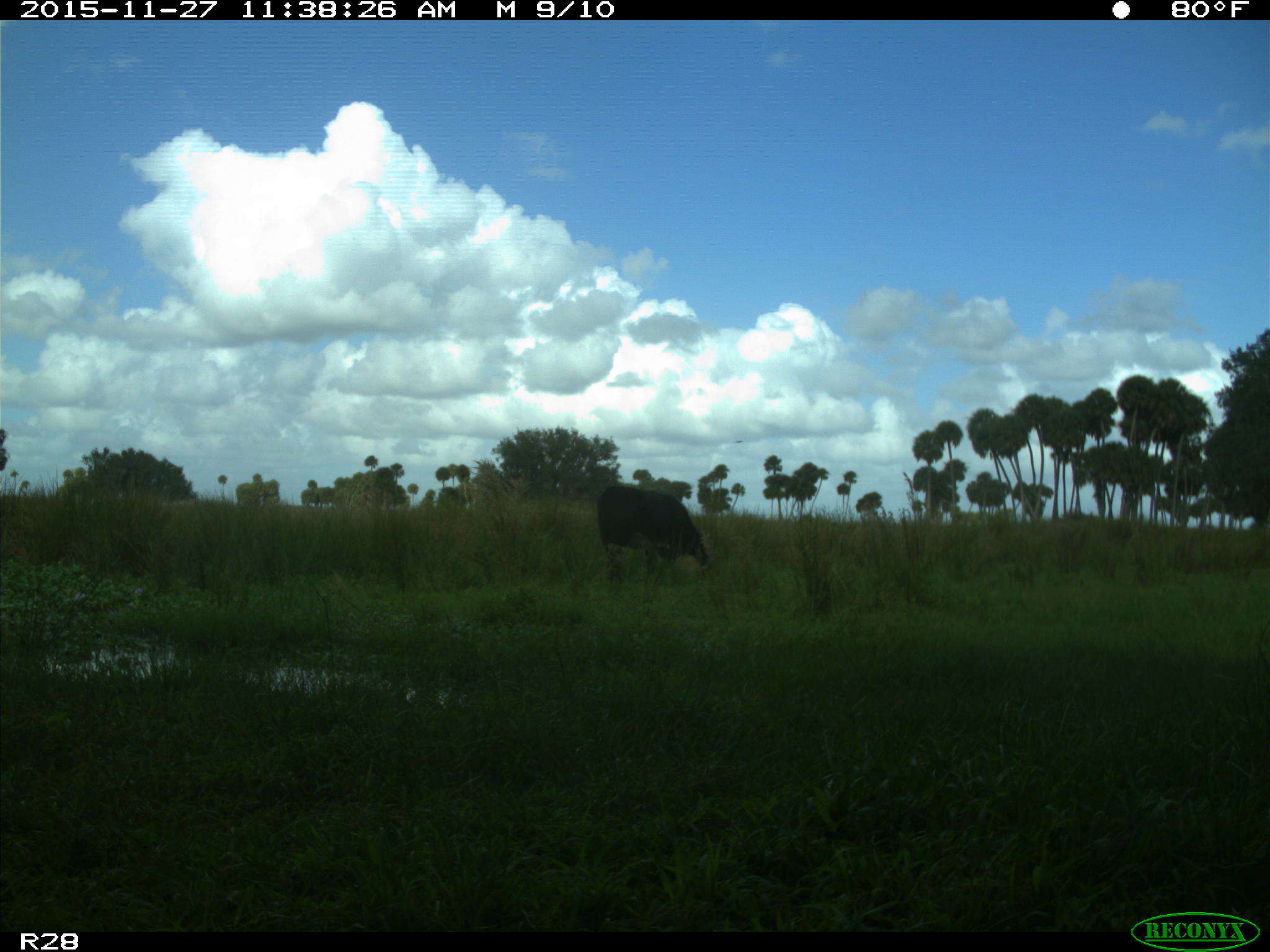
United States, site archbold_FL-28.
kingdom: Animalia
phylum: Chordata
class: Mammalia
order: Artiodactyla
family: Bovidae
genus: Bos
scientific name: Bos taurus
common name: domestic cow